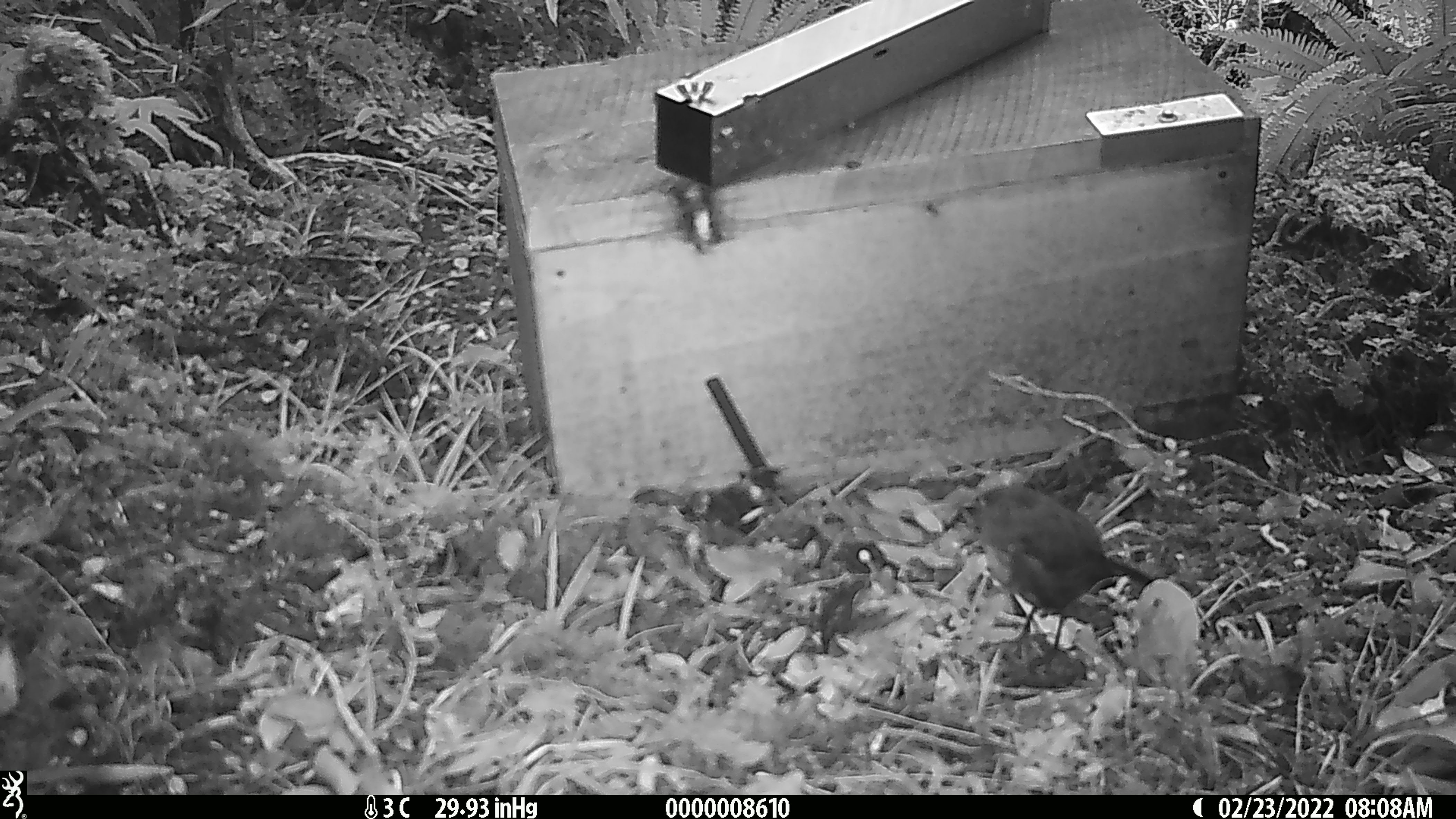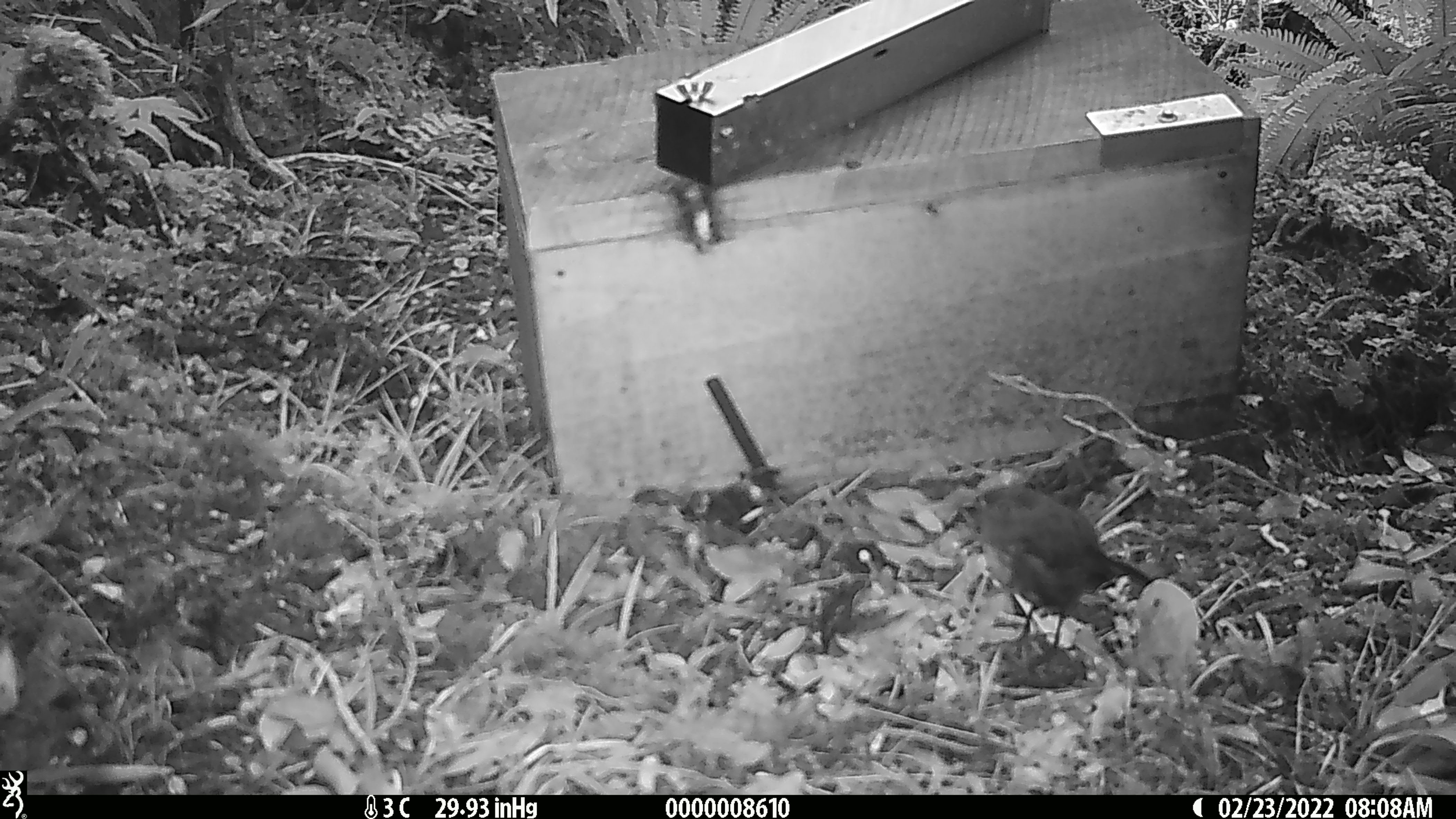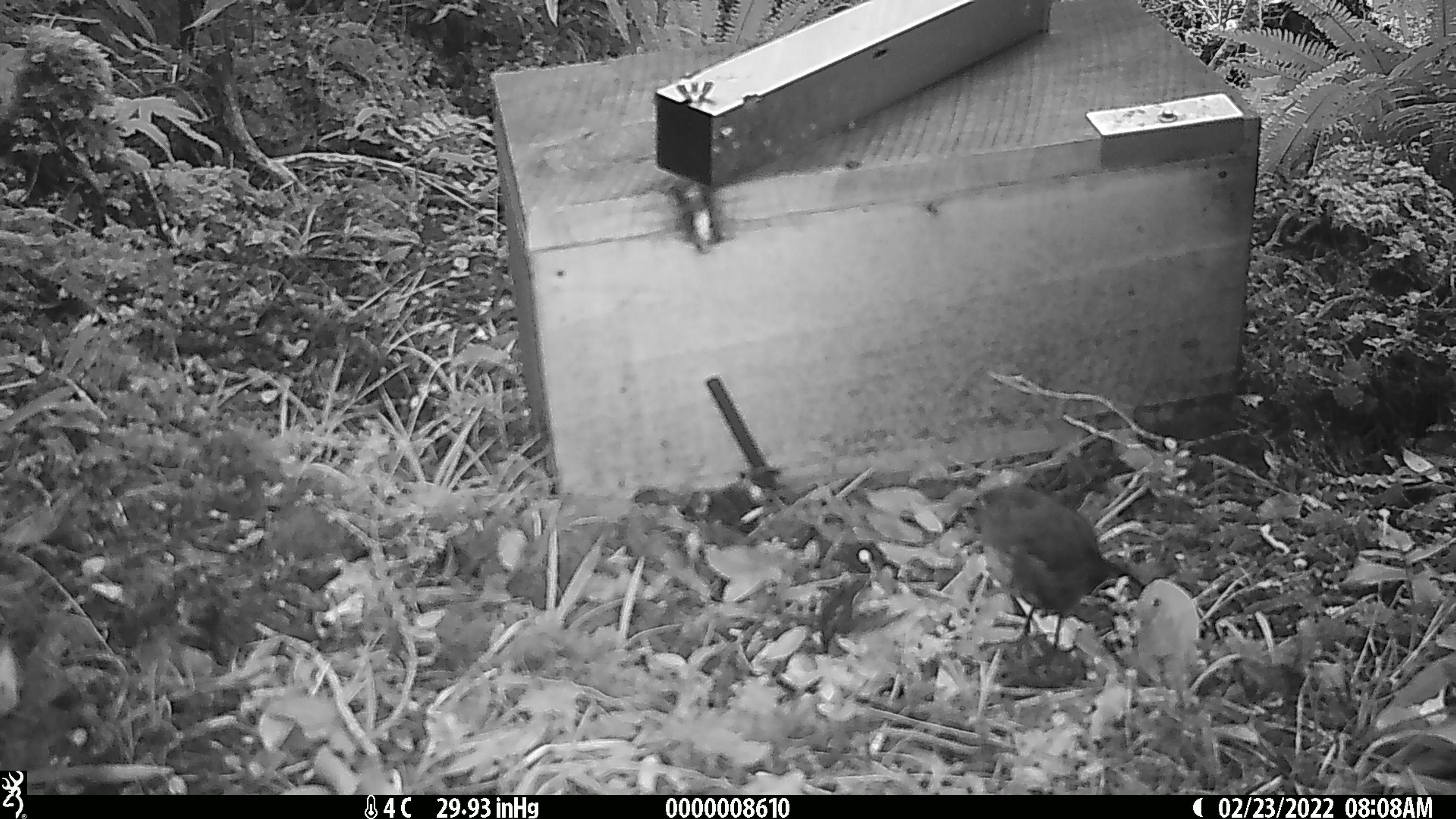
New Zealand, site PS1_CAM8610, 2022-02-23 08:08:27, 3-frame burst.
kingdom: Animalia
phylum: Chordata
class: Aves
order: Passeriformes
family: Petroicidae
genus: Petroica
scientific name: Petroica australis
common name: new zealand robin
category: robin